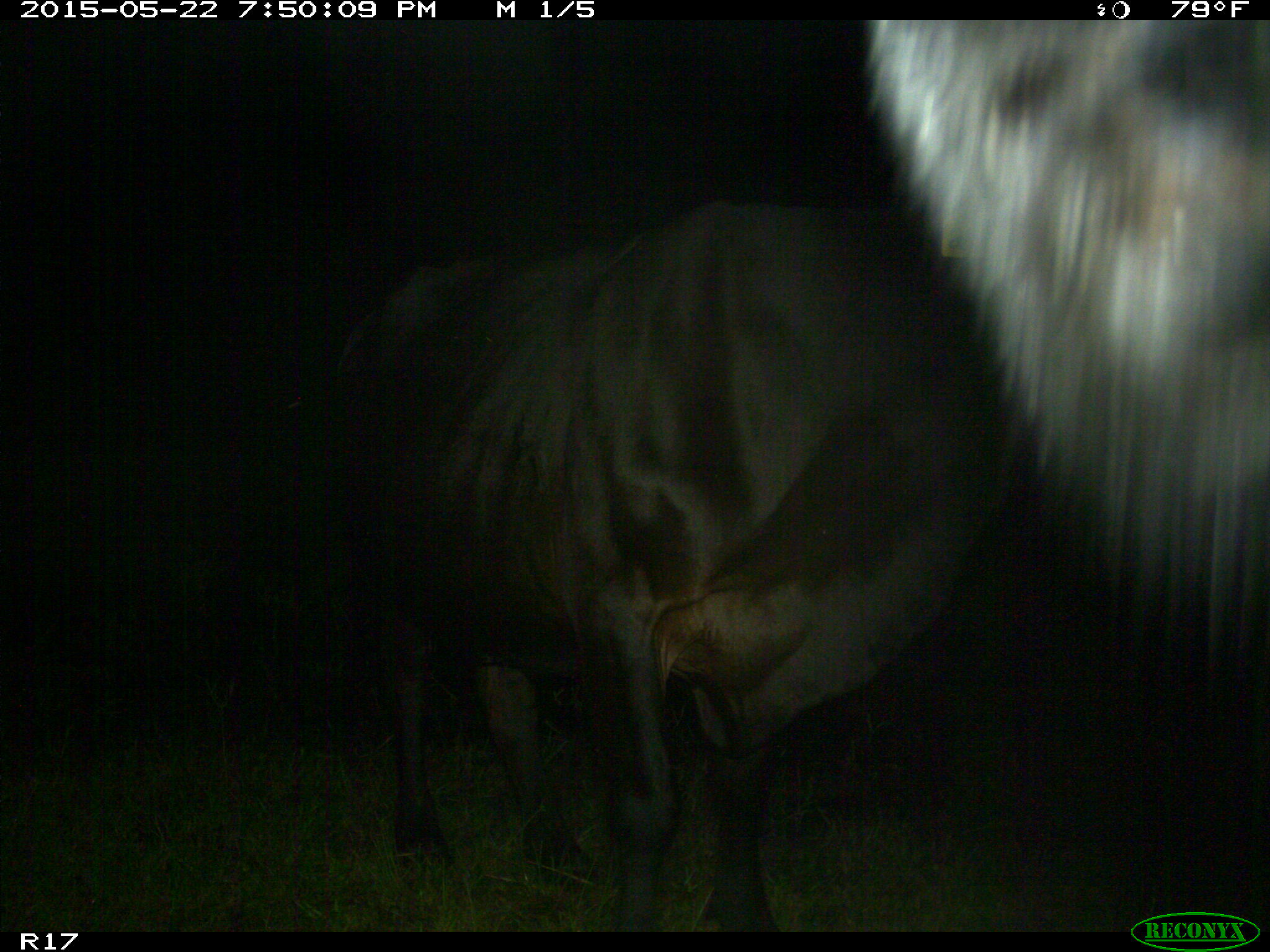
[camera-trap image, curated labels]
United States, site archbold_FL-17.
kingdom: Animalia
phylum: Chordata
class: Mammalia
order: Artiodactyla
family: Bovidae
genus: Bos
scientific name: Bos taurus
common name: domestic cow